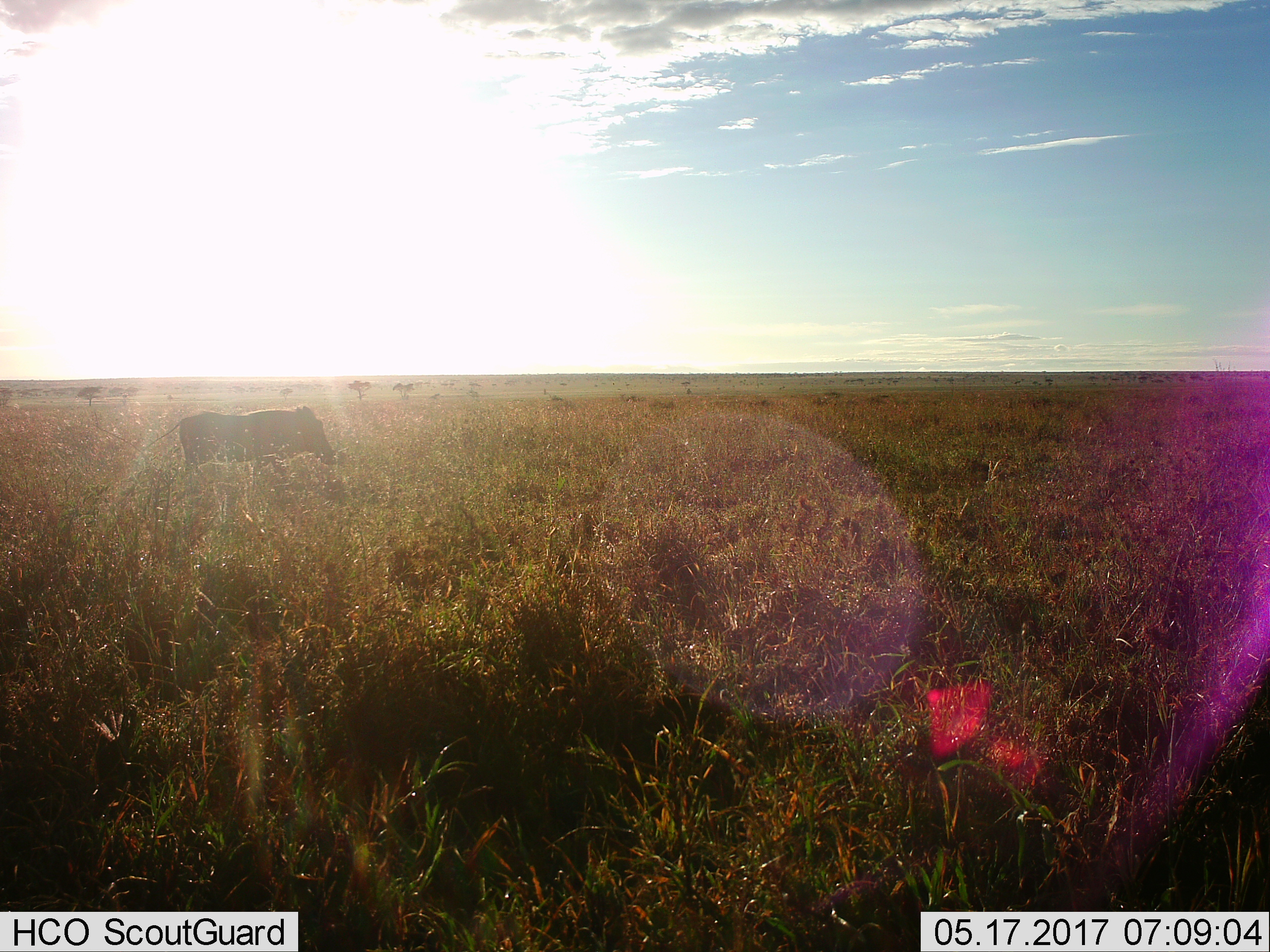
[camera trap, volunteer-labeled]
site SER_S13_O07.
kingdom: Animalia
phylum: Chordata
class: Mammalia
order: Artiodactyla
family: Suidae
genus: Phacochoerus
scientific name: Phacochoerus africanus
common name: warthog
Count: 1.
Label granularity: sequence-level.